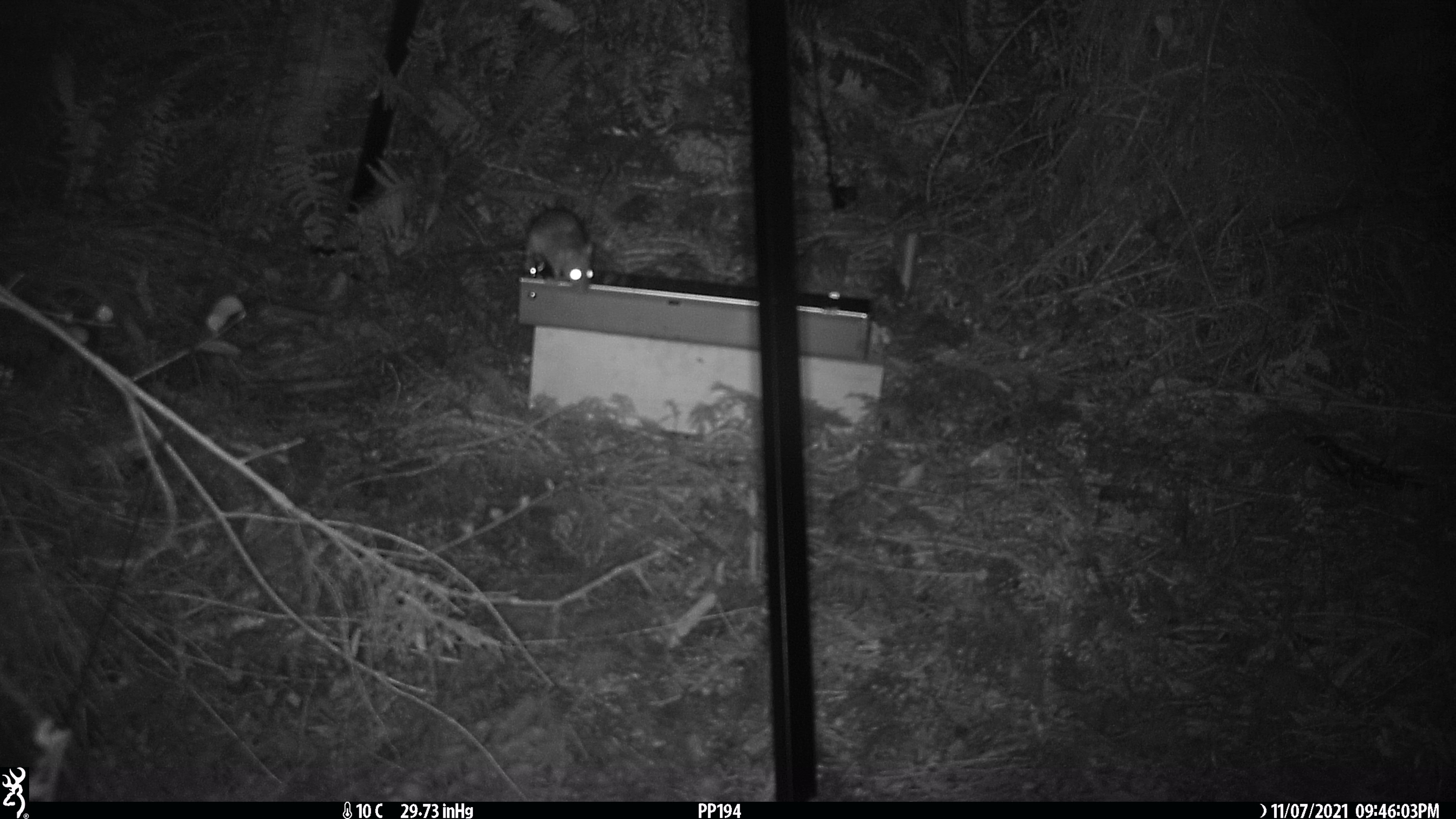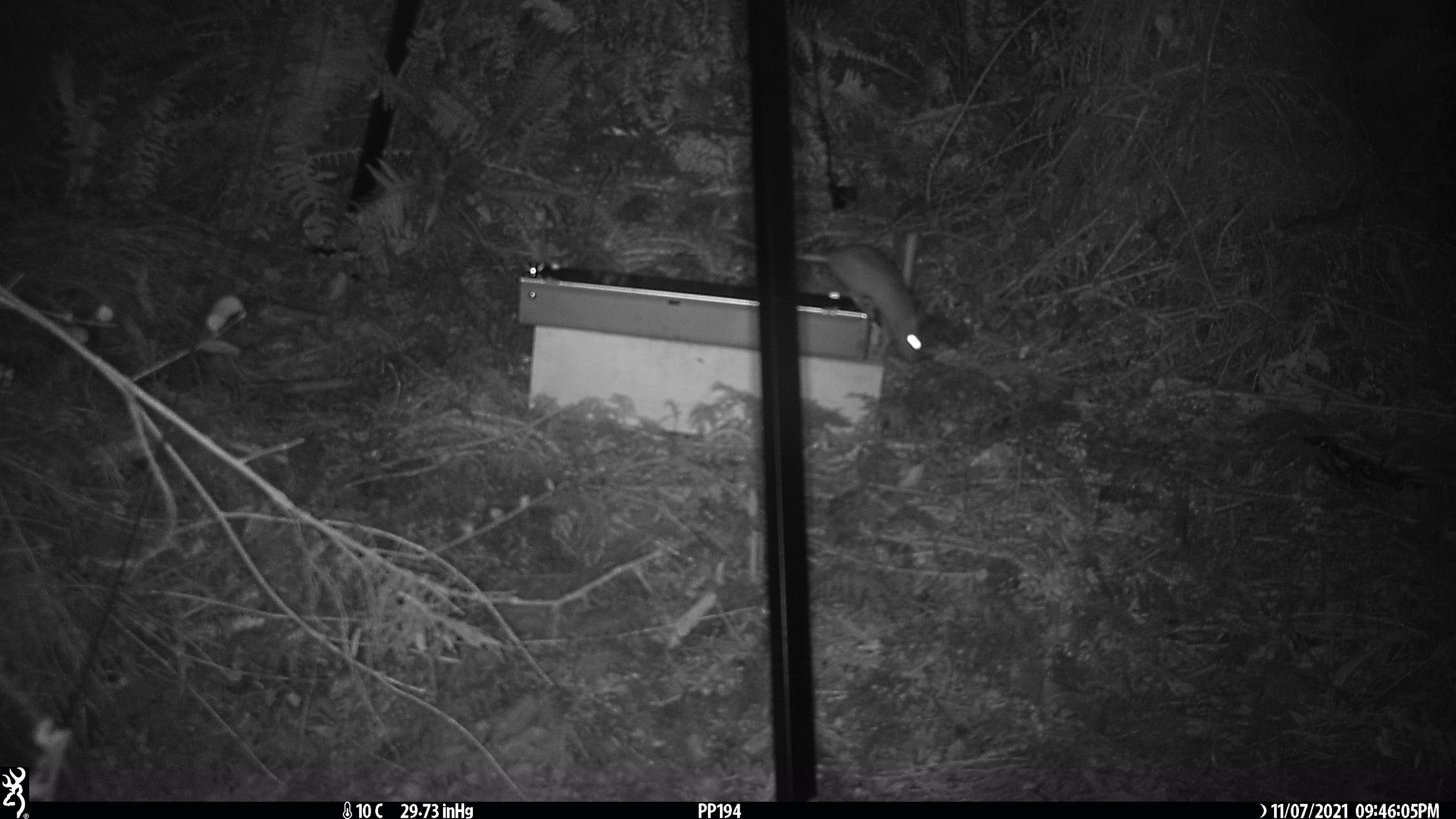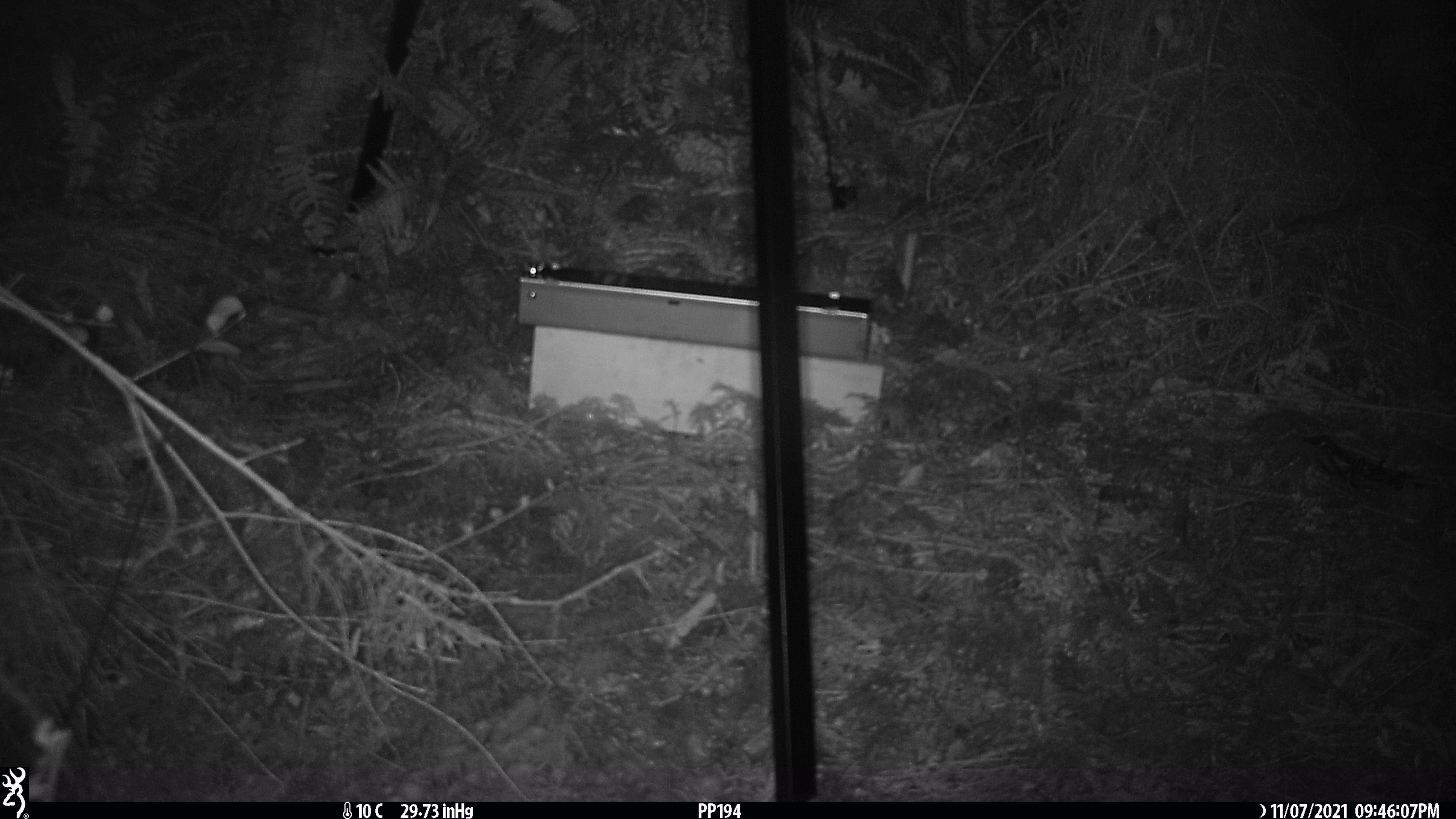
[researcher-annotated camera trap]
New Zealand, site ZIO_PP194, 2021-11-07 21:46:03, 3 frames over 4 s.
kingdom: Animalia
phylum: Chordata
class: Mammalia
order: Rodentia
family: Muridae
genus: Rattus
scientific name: Rattus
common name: rat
Rat (Rattus).